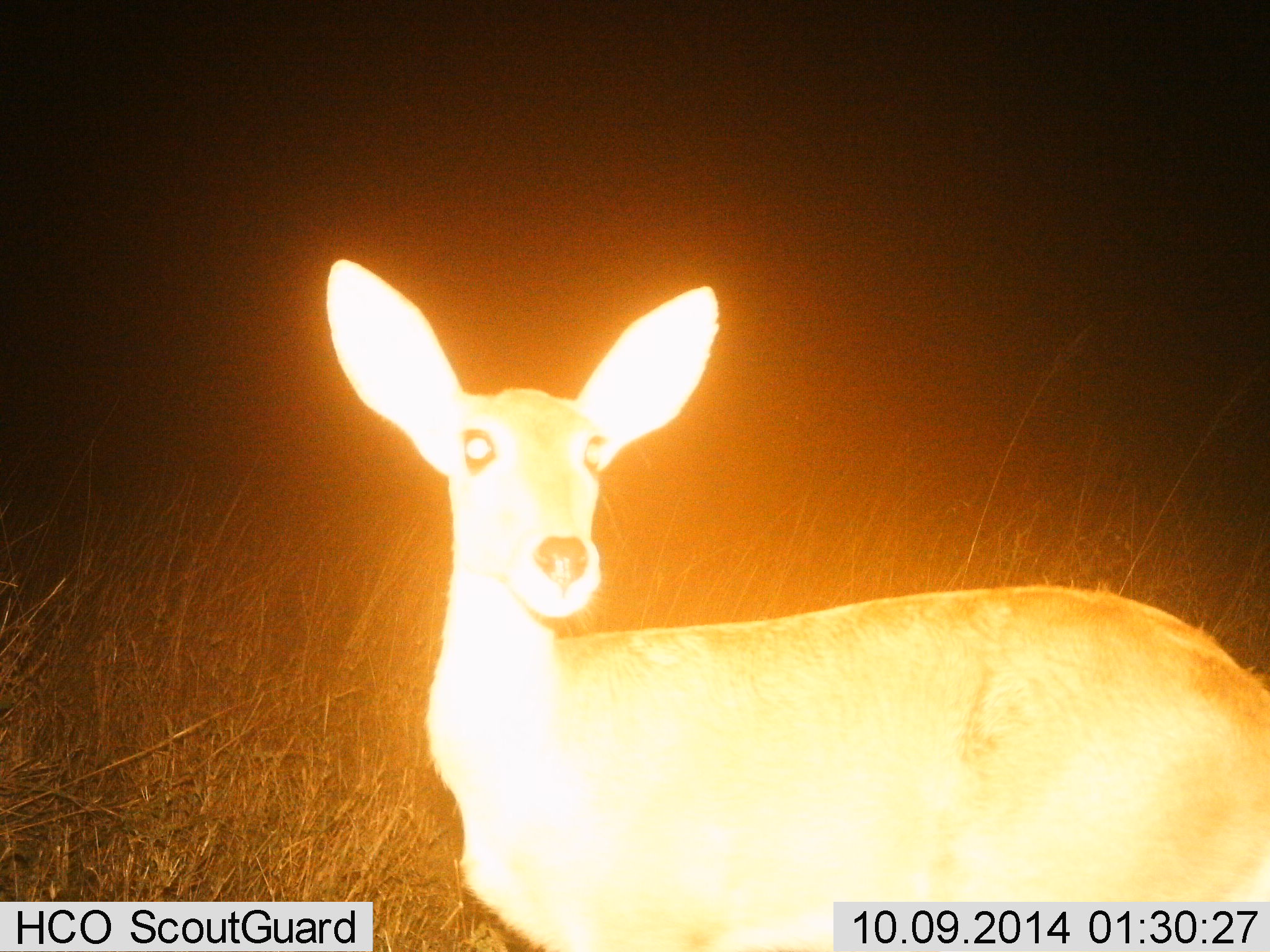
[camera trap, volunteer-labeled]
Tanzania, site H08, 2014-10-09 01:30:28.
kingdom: Animalia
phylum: Chordata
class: Mammalia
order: Artiodactyla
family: Bovidae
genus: Redunca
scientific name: Redunca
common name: reedbuck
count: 1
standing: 90%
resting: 0%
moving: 0%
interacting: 10%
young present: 0%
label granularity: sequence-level